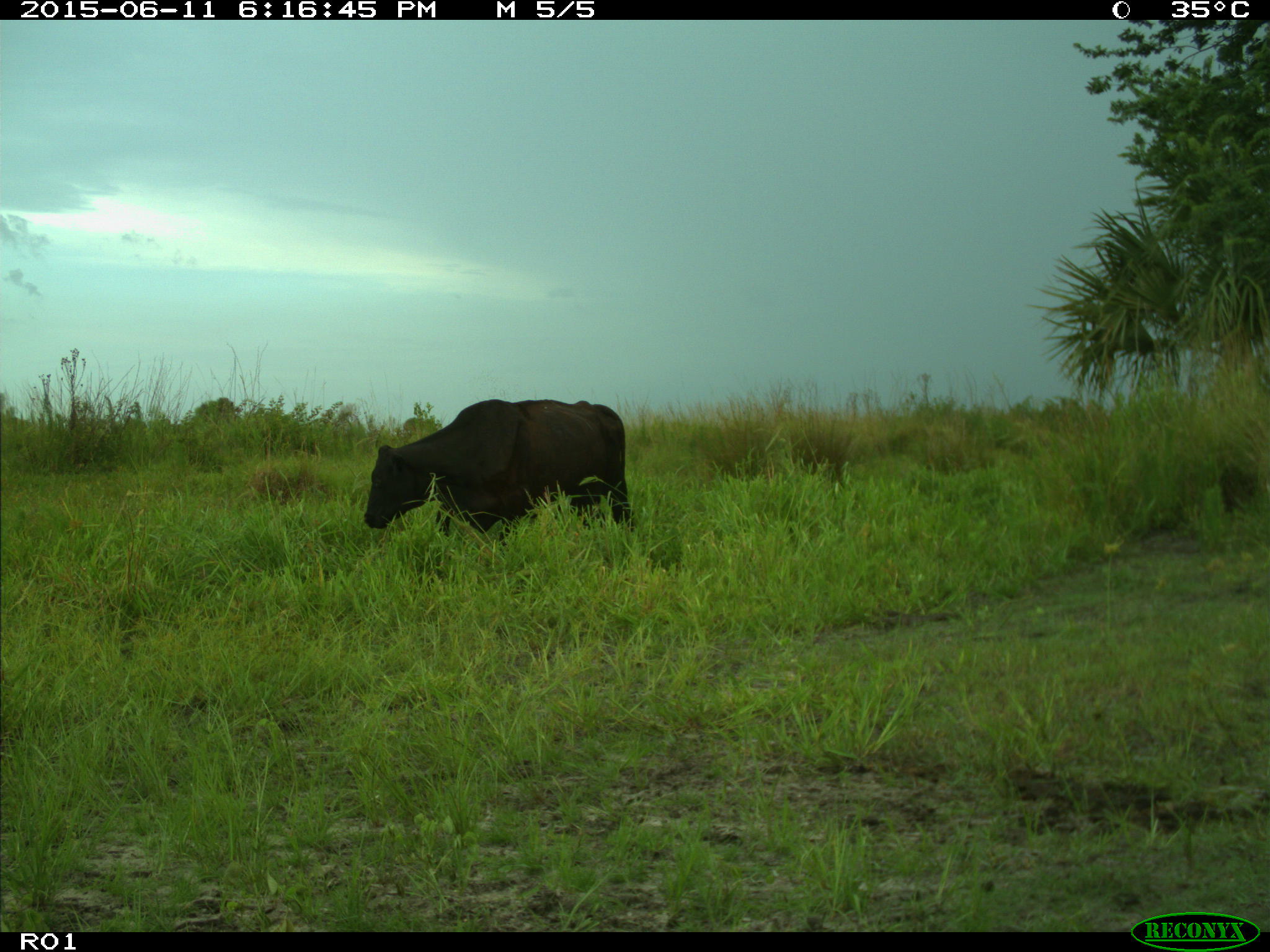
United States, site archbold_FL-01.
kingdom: Animalia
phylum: Chordata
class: Mammalia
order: Artiodactyla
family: Bovidae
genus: Bos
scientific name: Bos taurus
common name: domestic cow